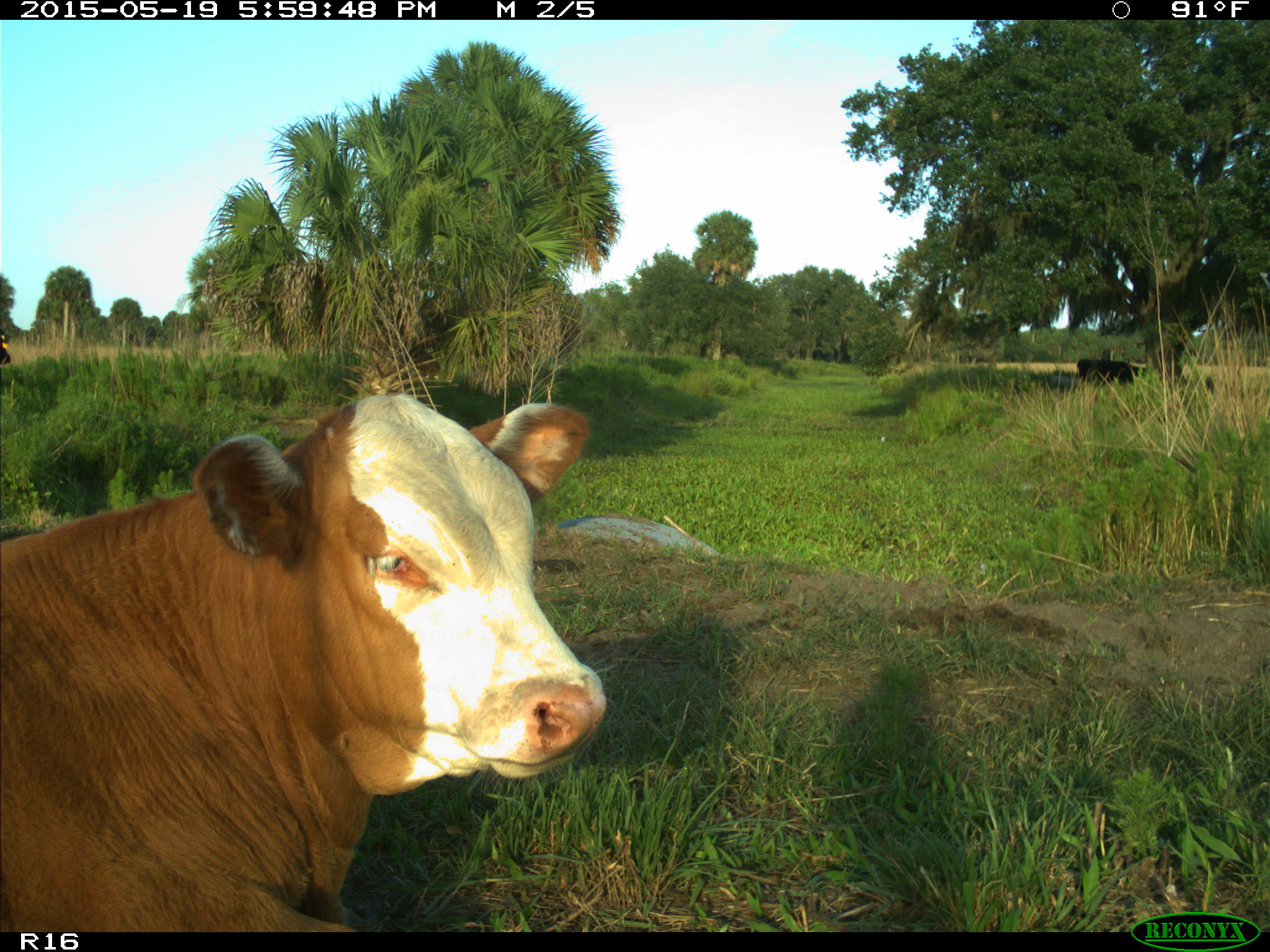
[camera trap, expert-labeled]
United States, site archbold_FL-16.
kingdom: Animalia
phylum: Chordata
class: Mammalia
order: Artiodactyla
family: Bovidae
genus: Bos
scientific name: Bos taurus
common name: domestic cow